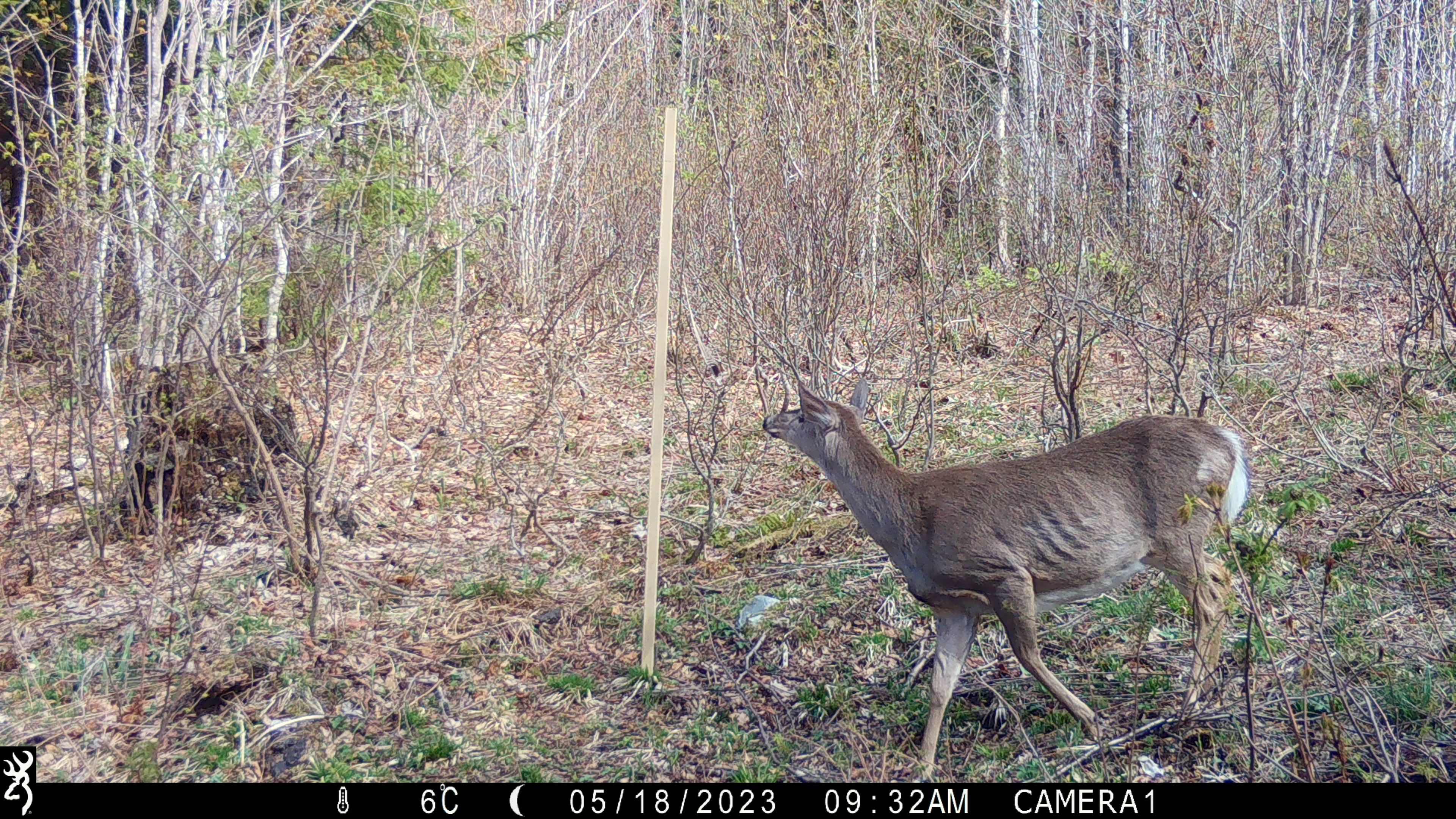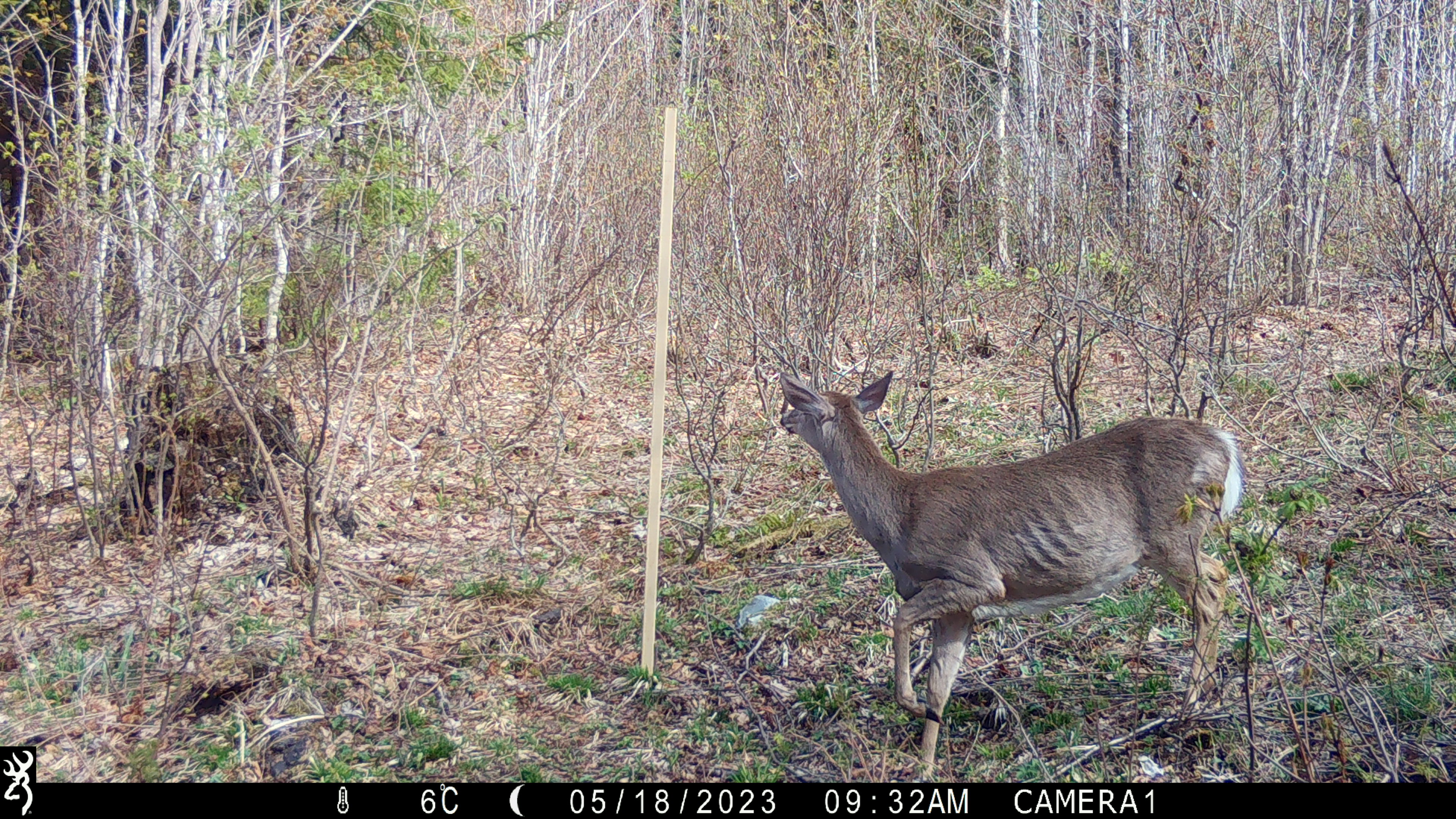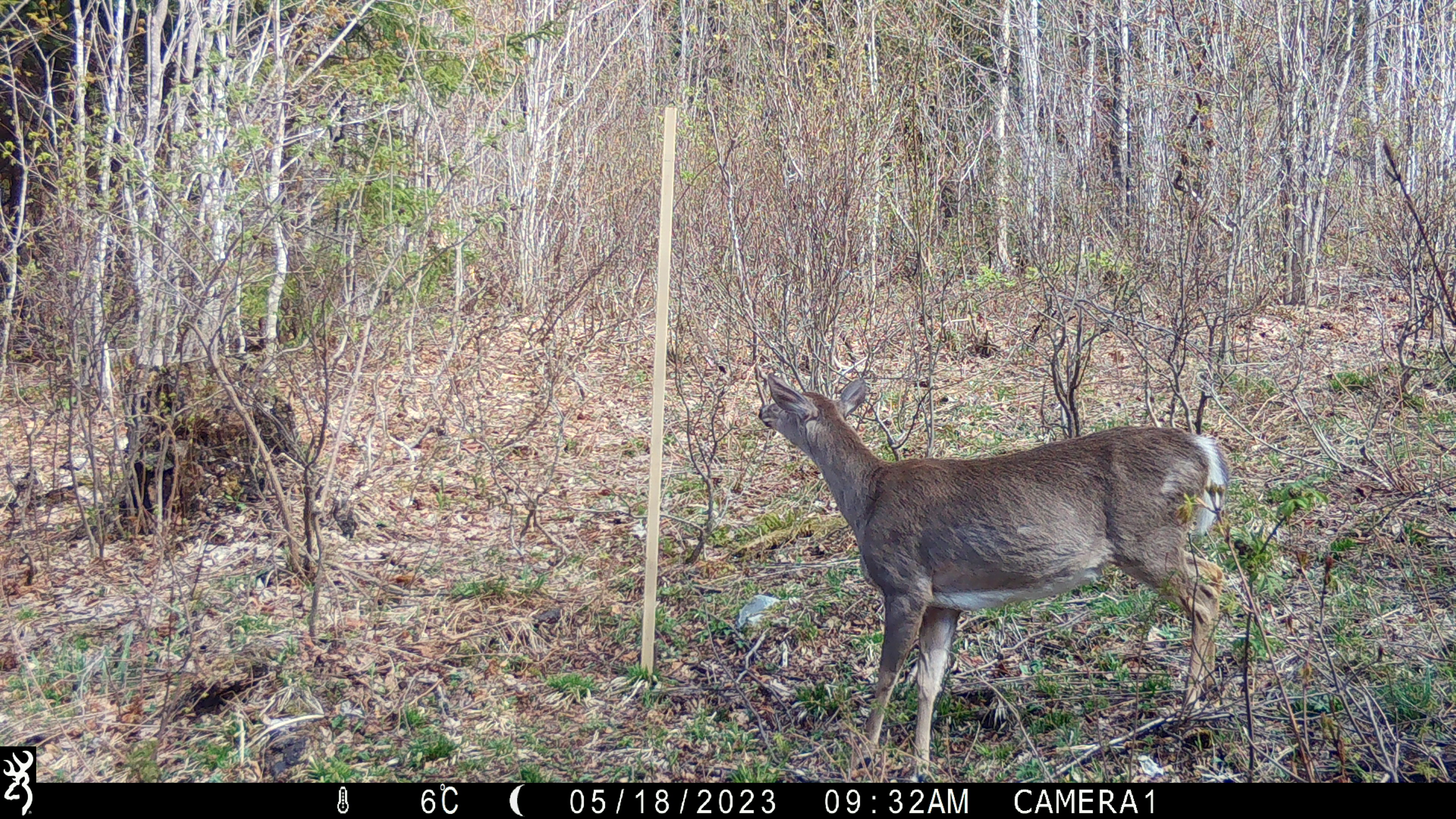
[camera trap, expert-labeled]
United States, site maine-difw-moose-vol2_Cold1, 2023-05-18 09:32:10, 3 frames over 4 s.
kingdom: Animalia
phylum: Chordata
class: Mammalia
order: Artiodactyla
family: Cervidae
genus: Odocoileus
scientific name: Odocoileus virginianus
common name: white-tailed deer